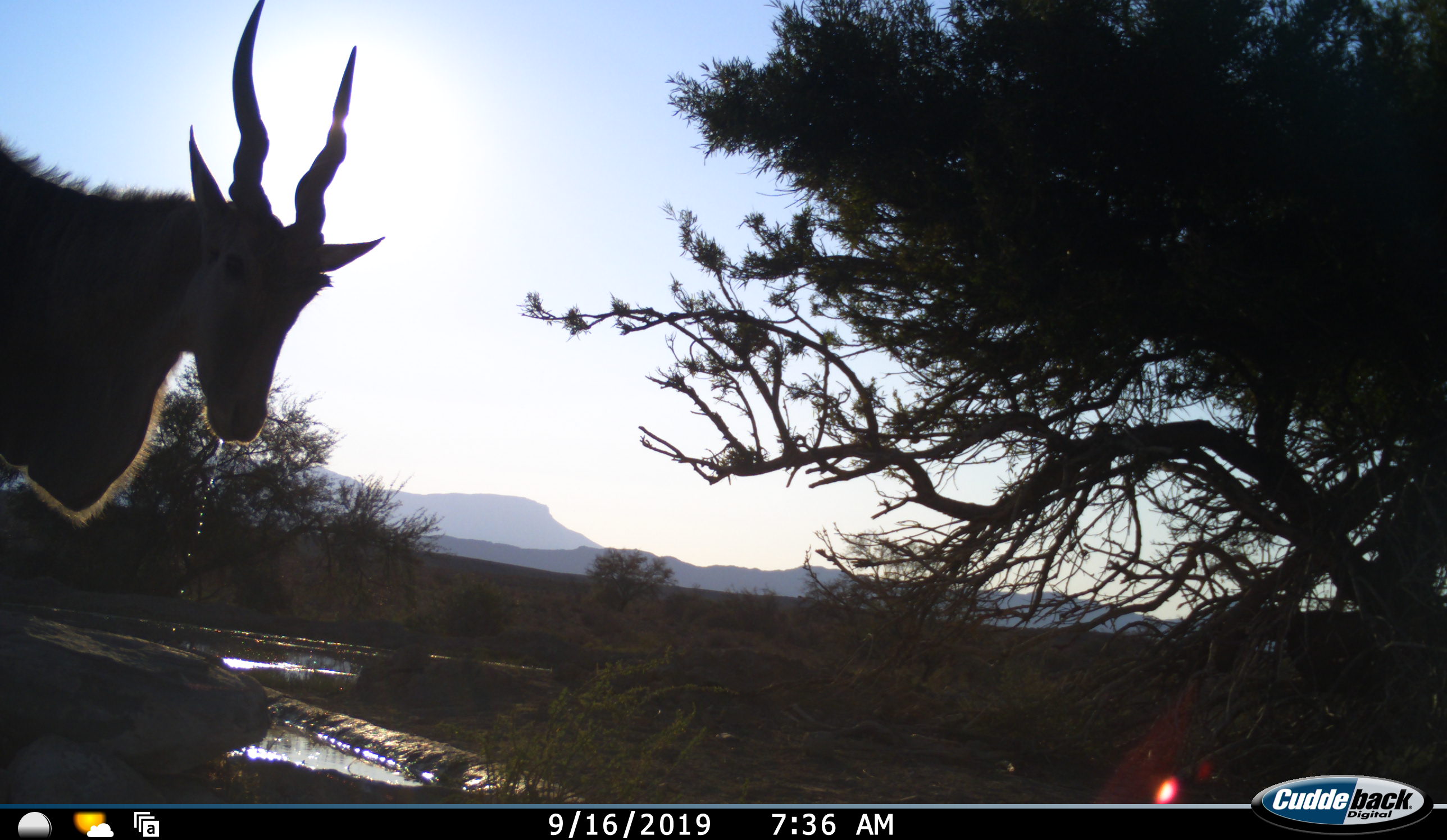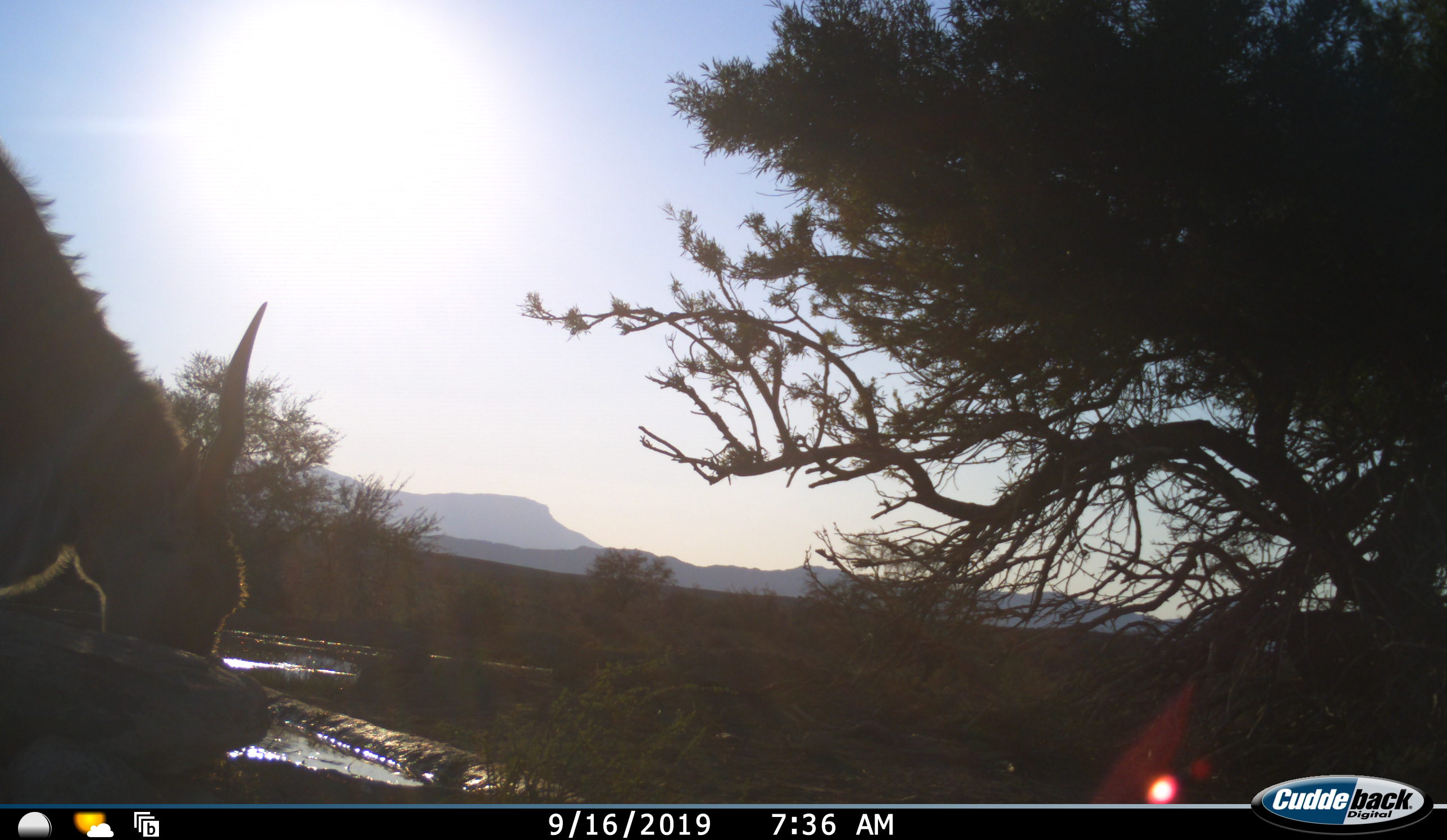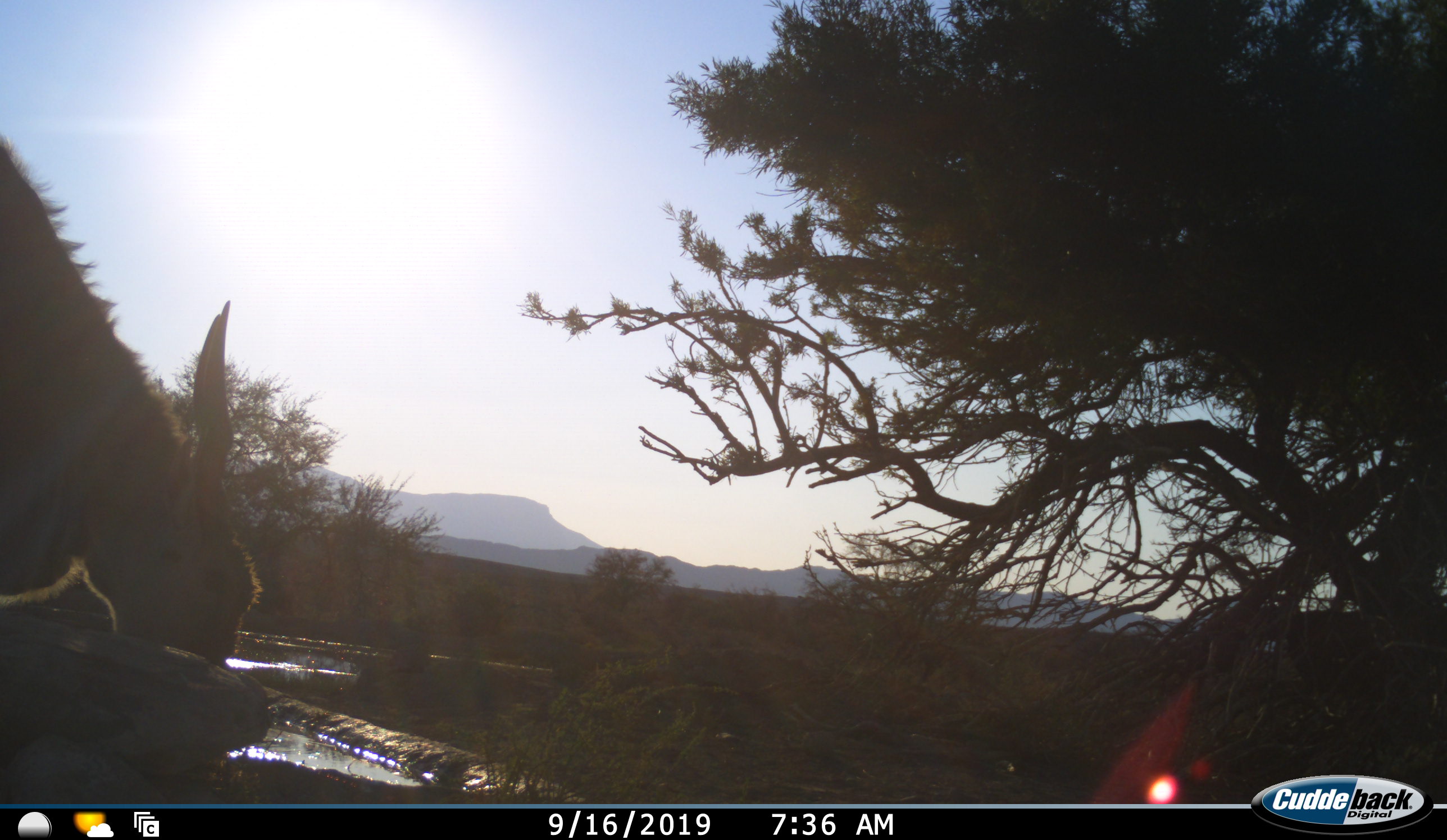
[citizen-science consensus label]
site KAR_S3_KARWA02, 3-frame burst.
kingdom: Animalia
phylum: Chordata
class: Mammalia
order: Artiodactyla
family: Bovidae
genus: Tragelaphus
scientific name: Tragelaphus oryx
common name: eland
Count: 1.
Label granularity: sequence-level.